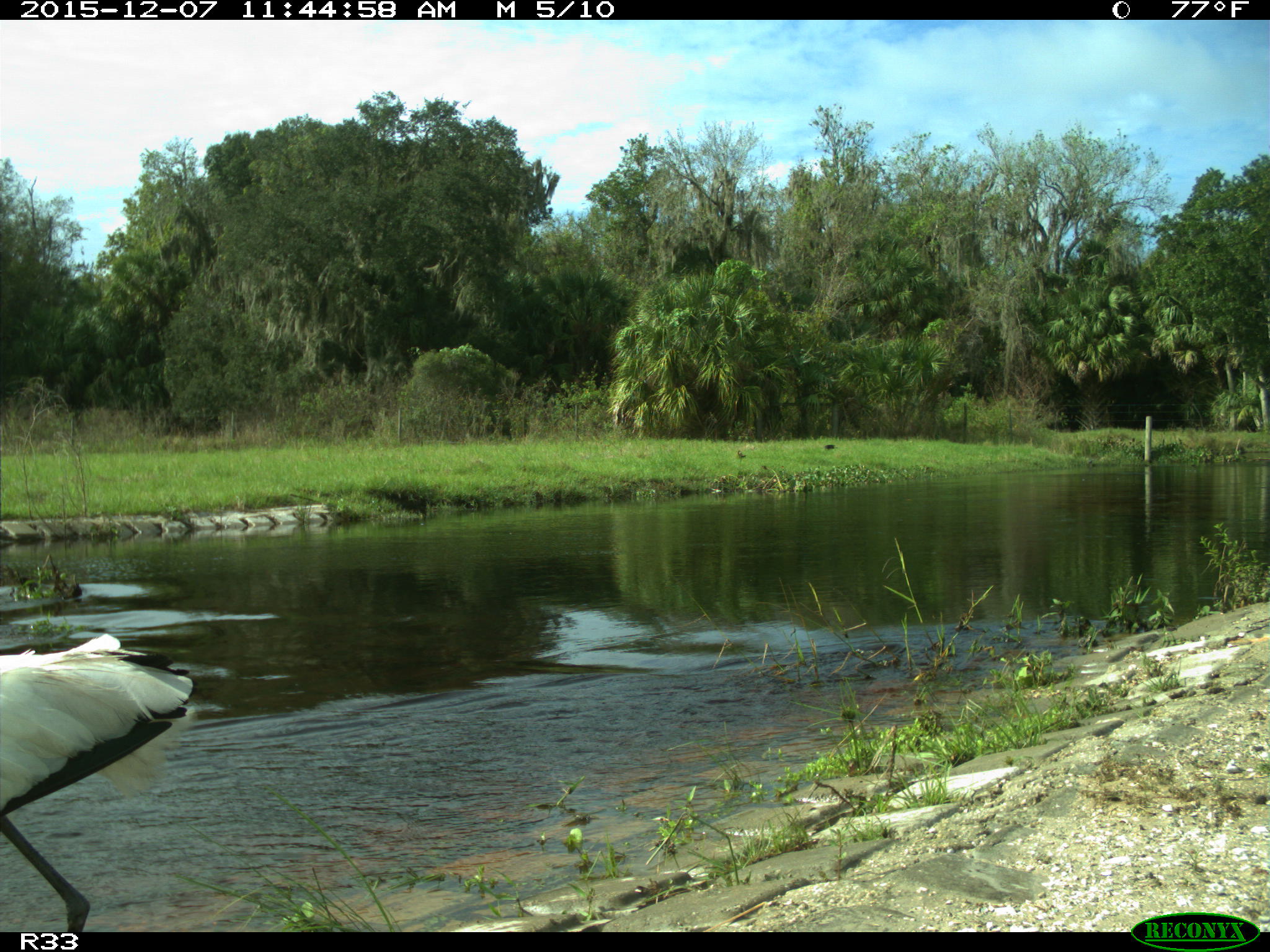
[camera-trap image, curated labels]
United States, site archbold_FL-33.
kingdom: Animalia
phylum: Chordata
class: Aves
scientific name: Aves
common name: birds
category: unidentified bird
Unidentified bird (birds) (Aves).